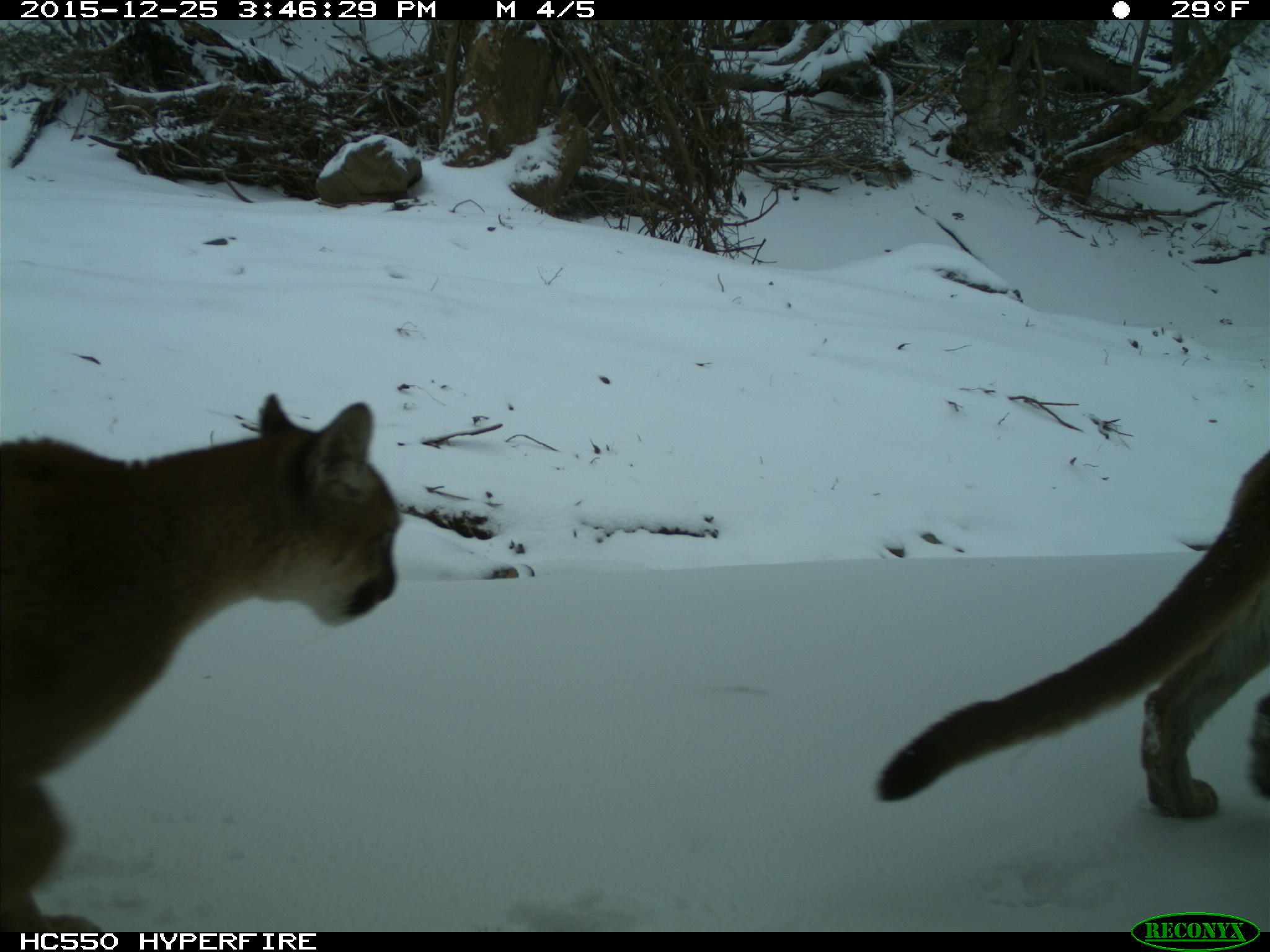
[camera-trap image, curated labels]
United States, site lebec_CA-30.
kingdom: Animalia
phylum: Chordata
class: Mammalia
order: Carnivora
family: Felidae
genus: Puma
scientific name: Puma concolor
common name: mountain lion